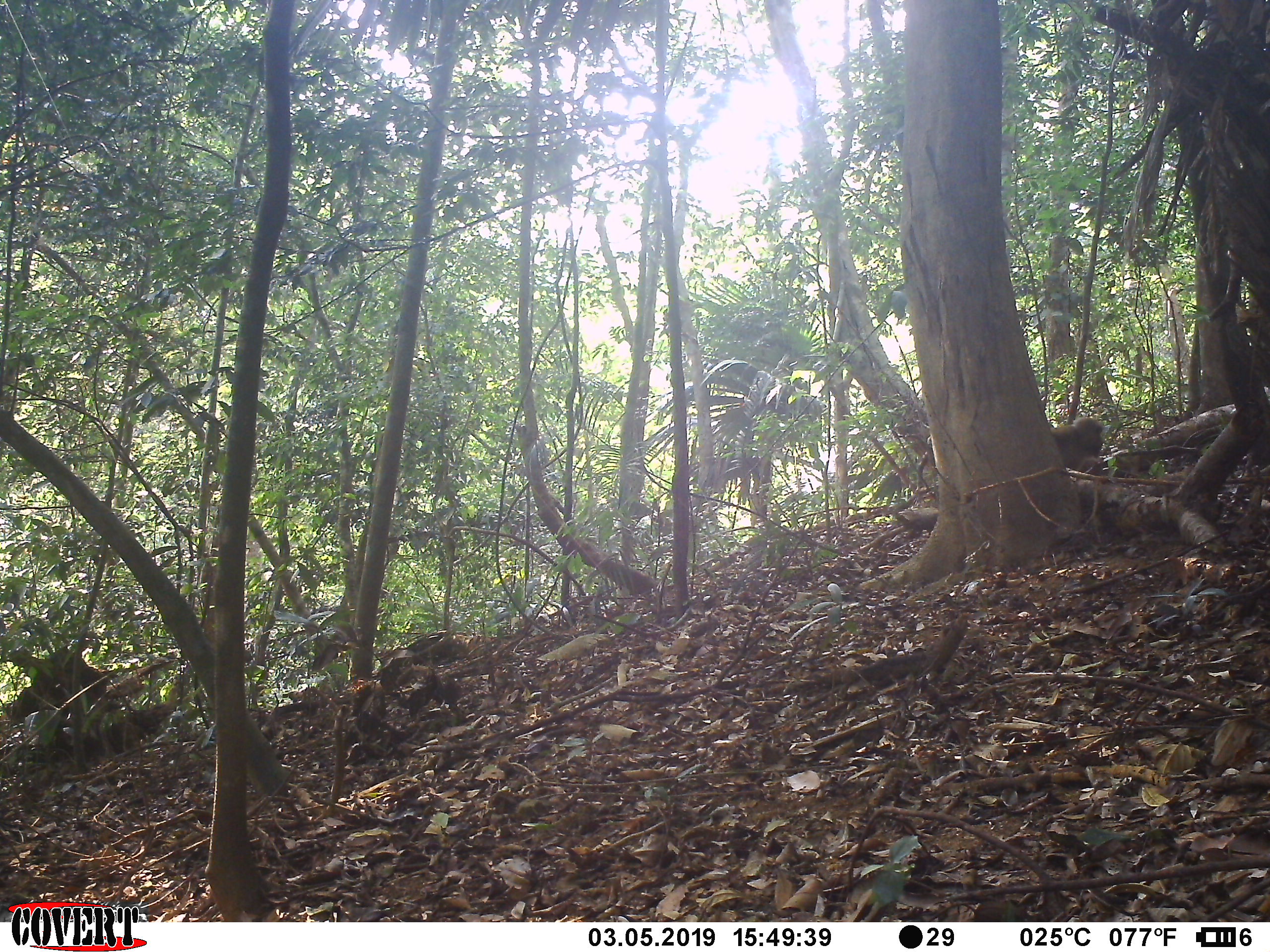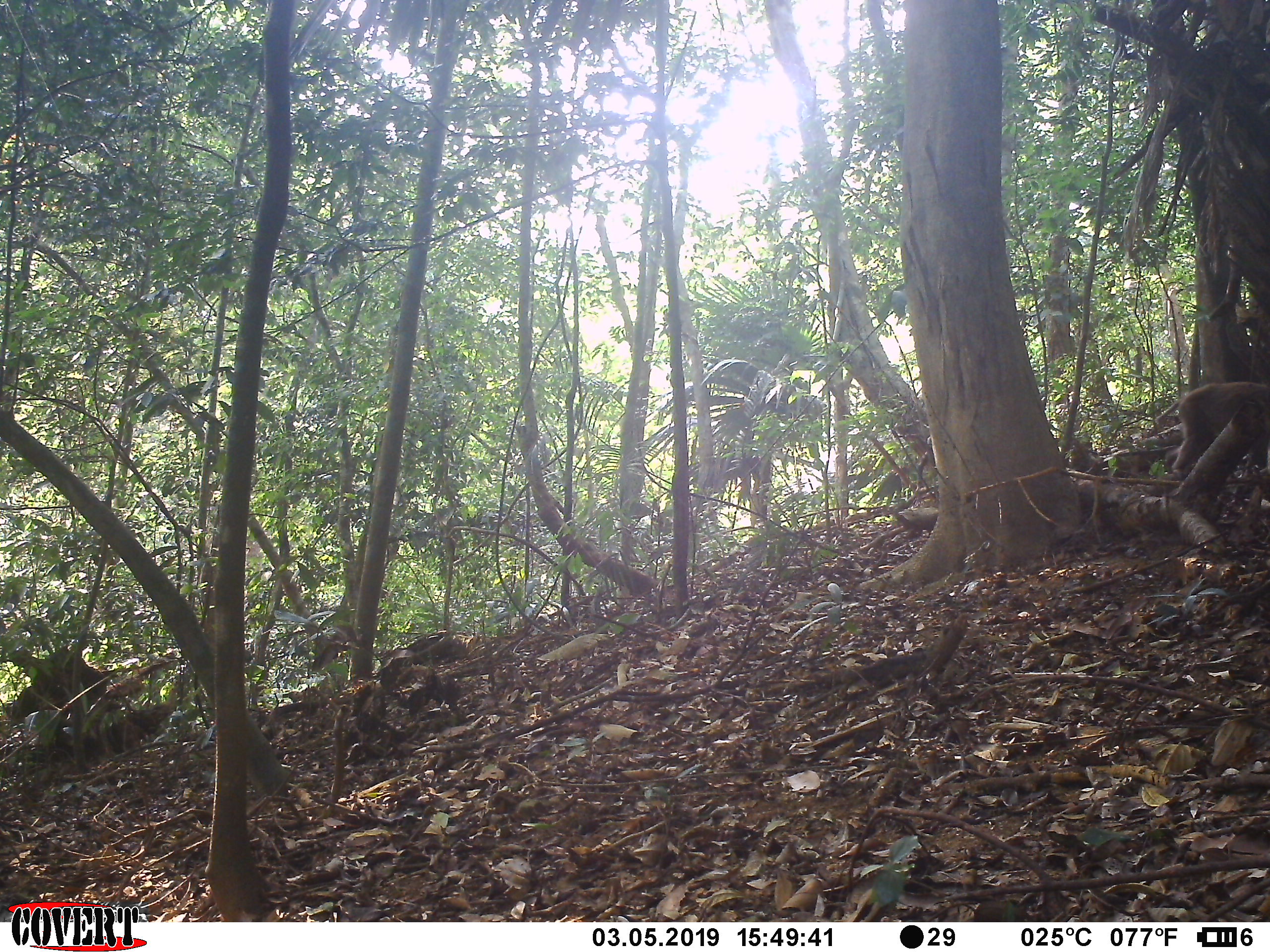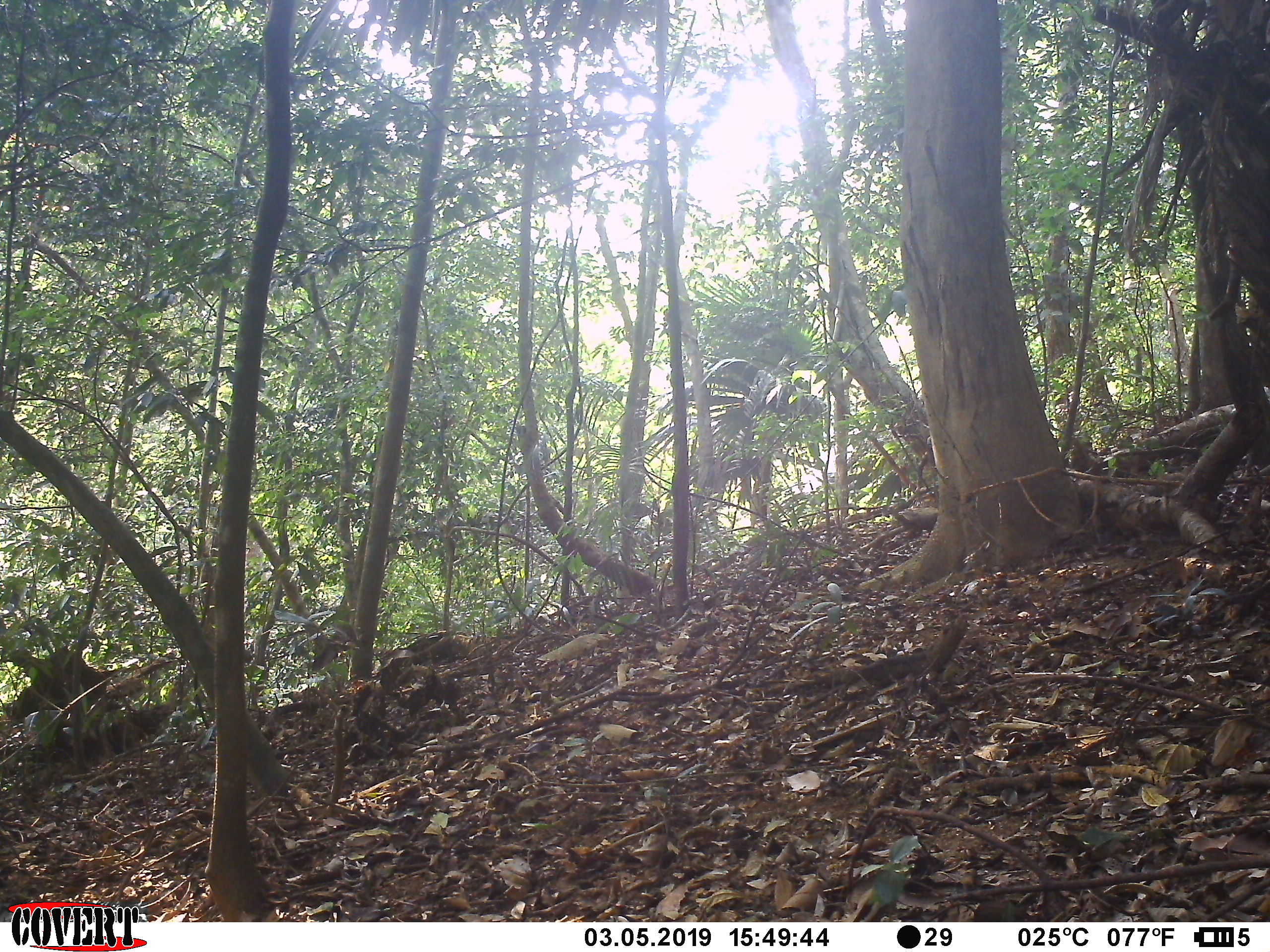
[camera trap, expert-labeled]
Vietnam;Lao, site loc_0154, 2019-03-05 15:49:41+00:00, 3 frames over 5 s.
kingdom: Animalia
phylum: Chordata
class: Mammalia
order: Primates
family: Cercopithecidae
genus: Macaca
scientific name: Macaca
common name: macaques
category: assam or rhesus macaque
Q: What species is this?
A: Assam or rhesus macaque (macaques) (Macaca).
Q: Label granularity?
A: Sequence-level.